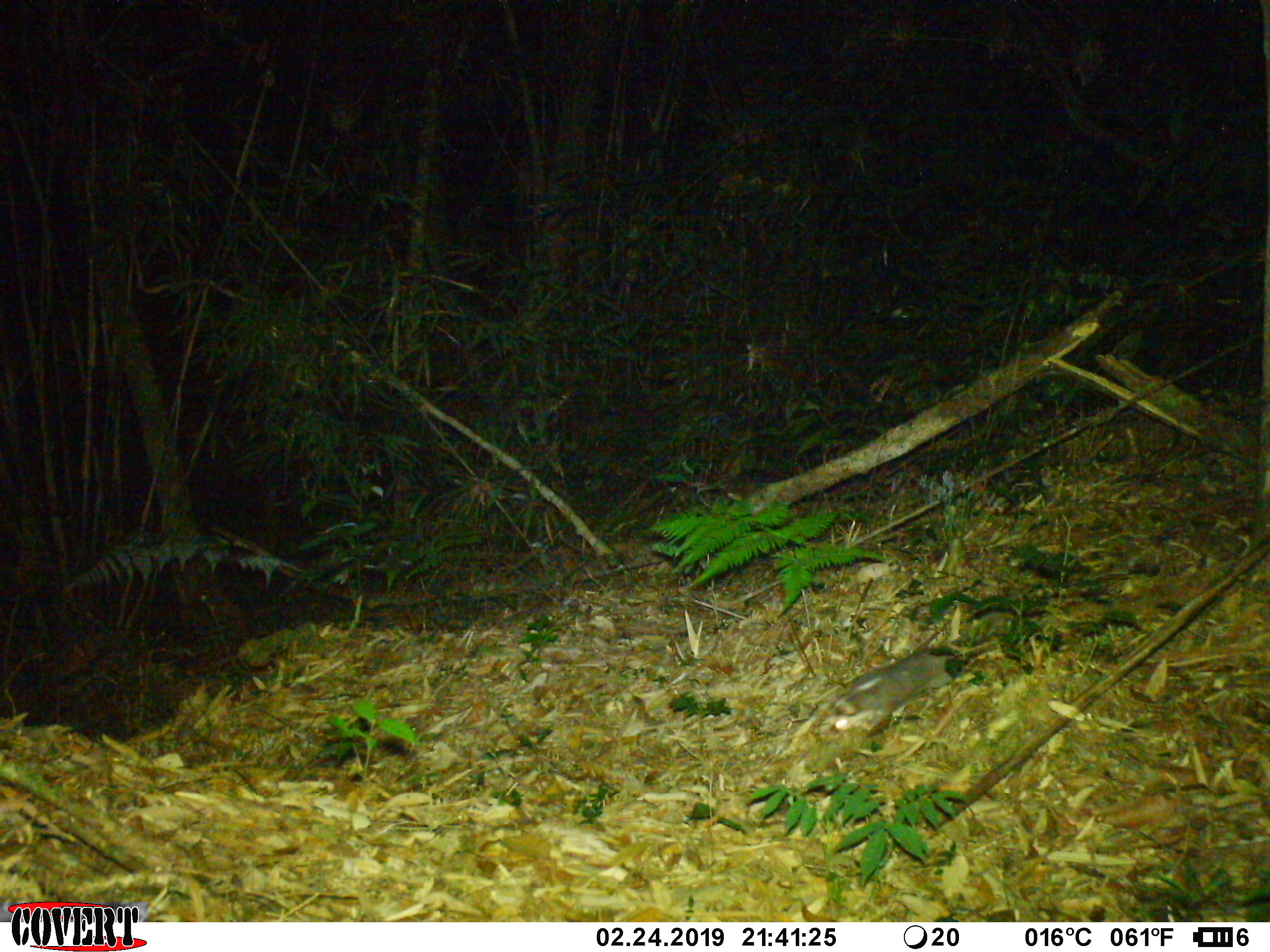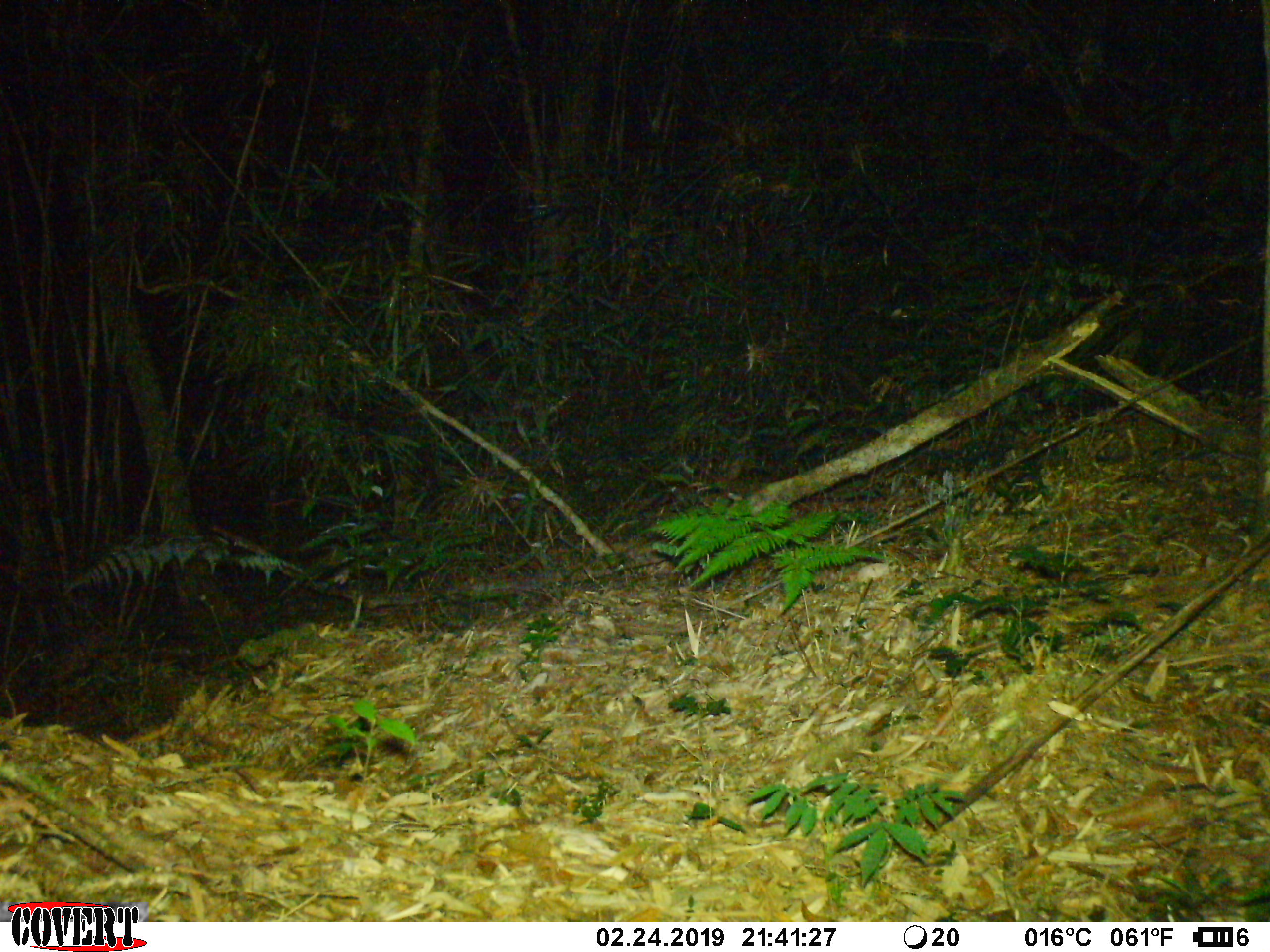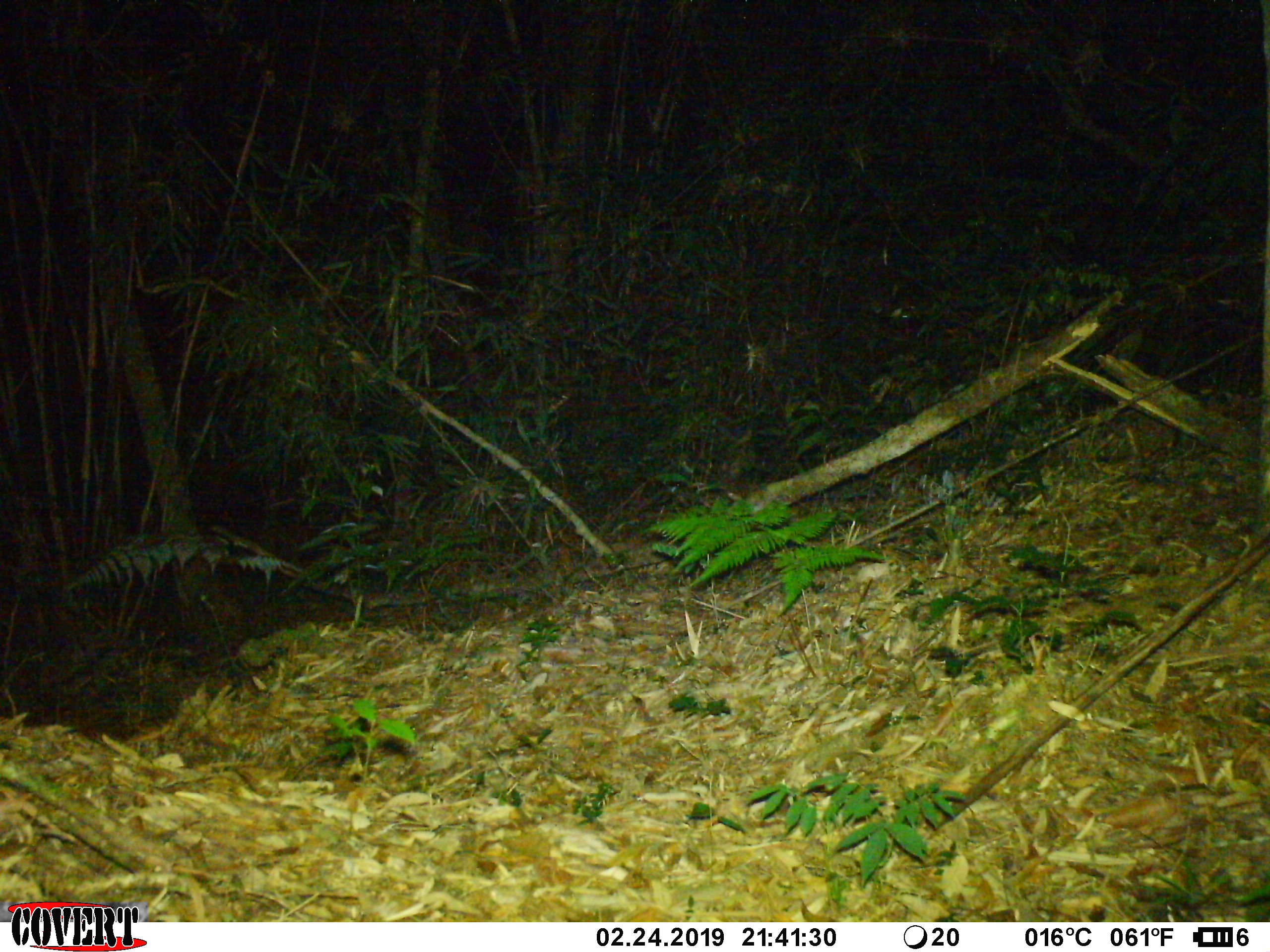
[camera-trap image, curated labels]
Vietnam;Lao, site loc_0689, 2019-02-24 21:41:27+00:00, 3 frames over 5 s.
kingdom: Animalia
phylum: Chordata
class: Mammalia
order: Carnivora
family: Mustelidae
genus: Melogale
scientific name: Melogale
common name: ferret badger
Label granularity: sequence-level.